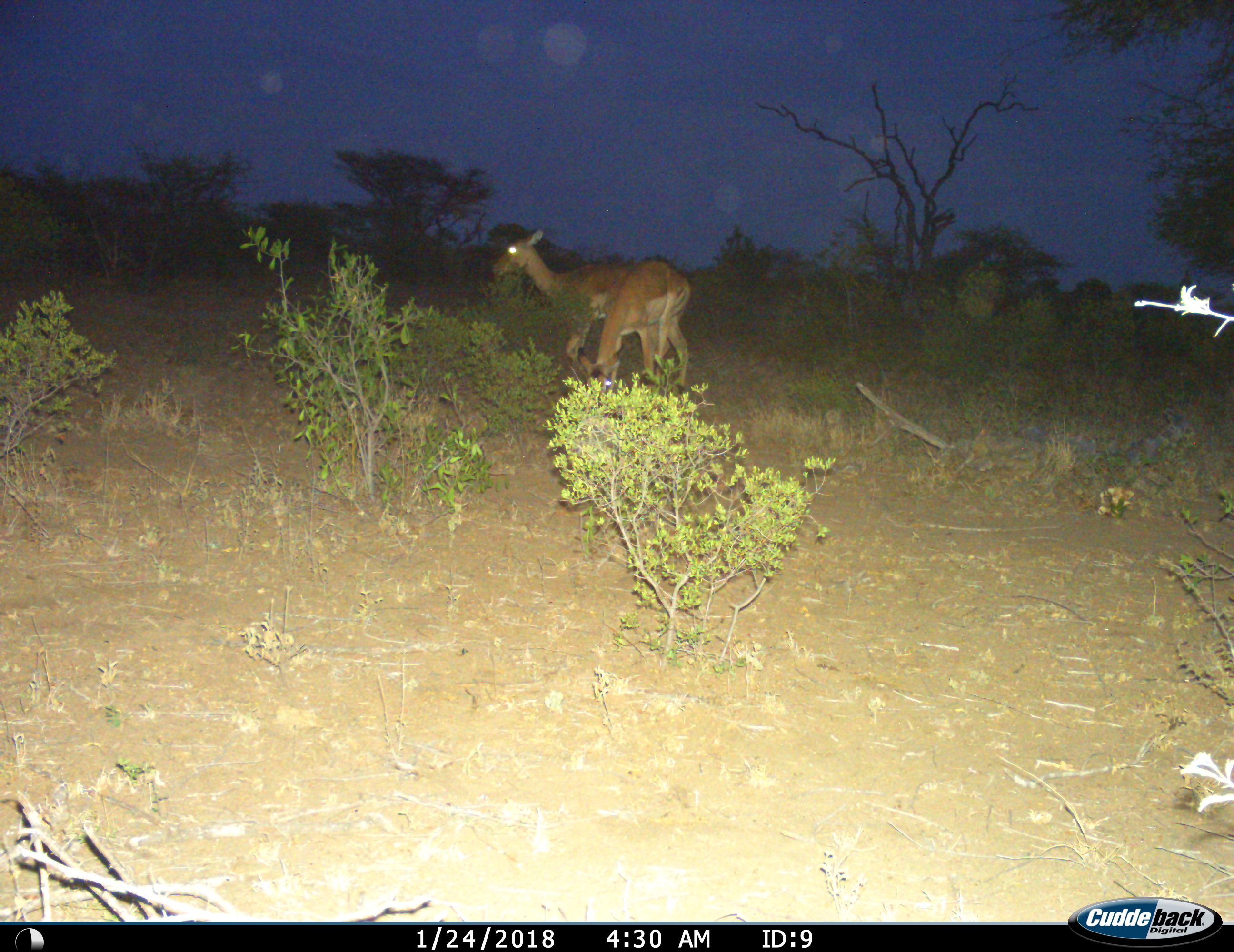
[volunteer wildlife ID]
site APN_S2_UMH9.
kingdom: Animalia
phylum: Chordata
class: Mammalia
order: Artiodactyla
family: Bovidae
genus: Aepyceros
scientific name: Aepyceros melampus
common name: impala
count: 2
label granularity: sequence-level